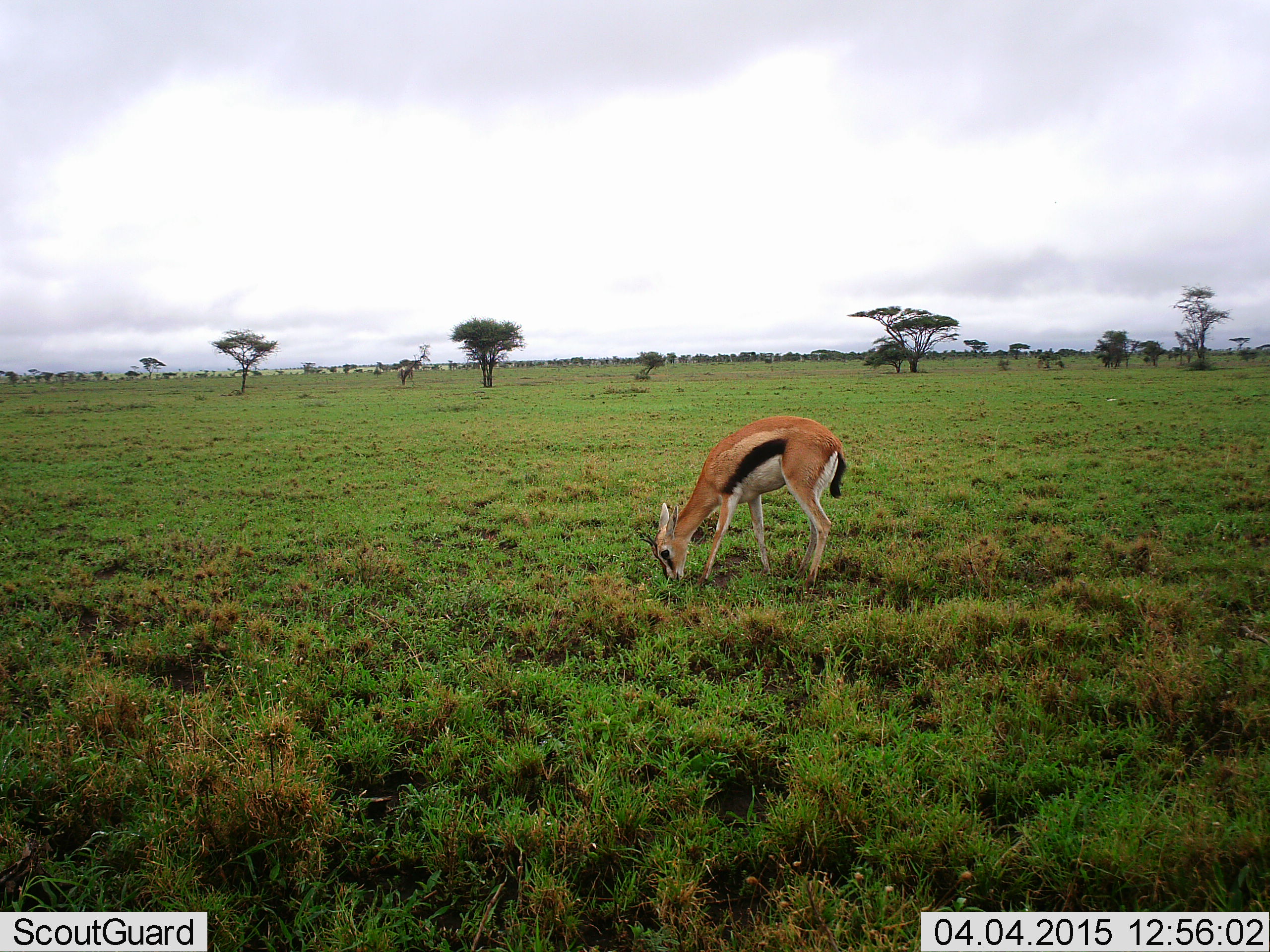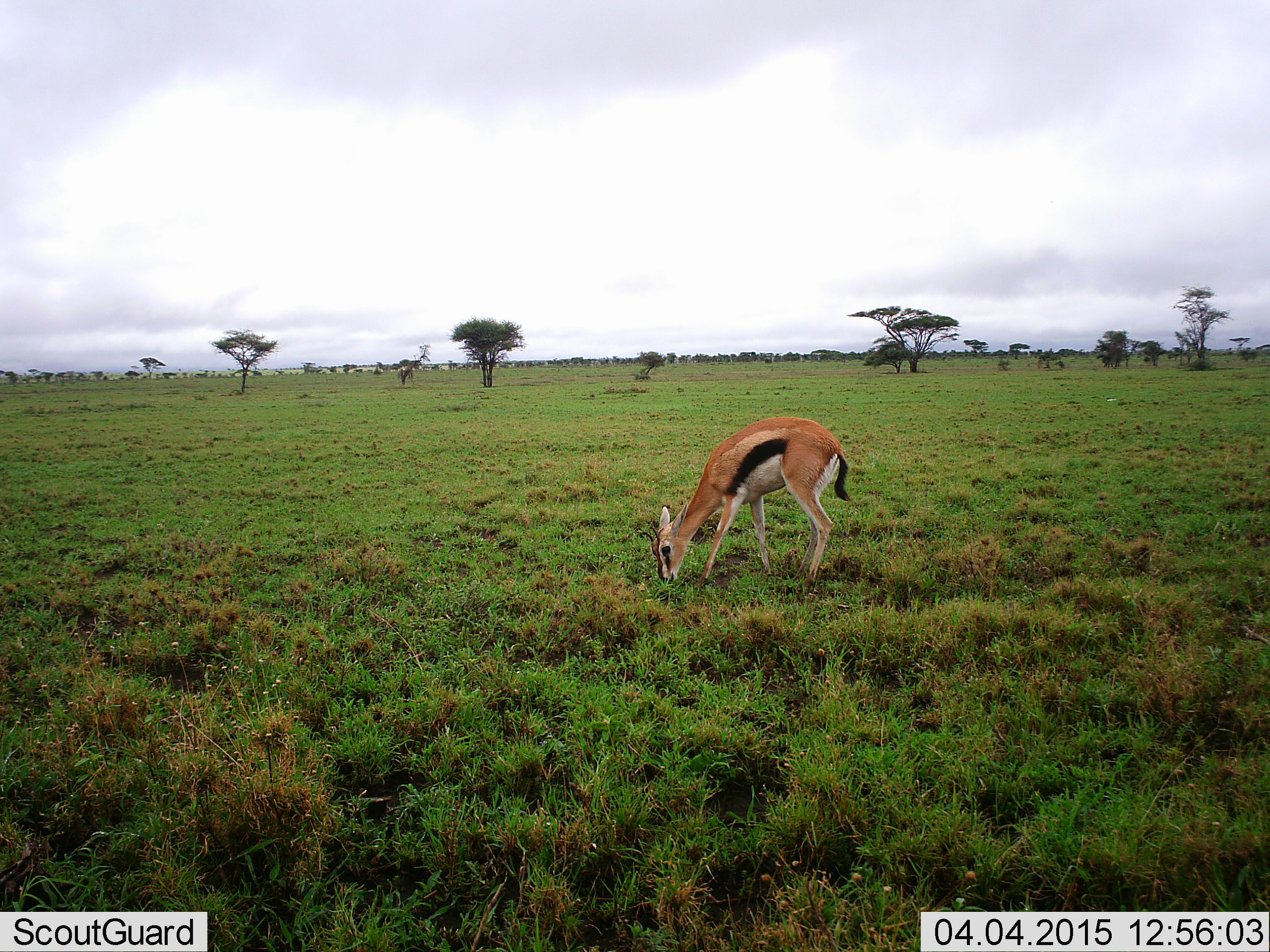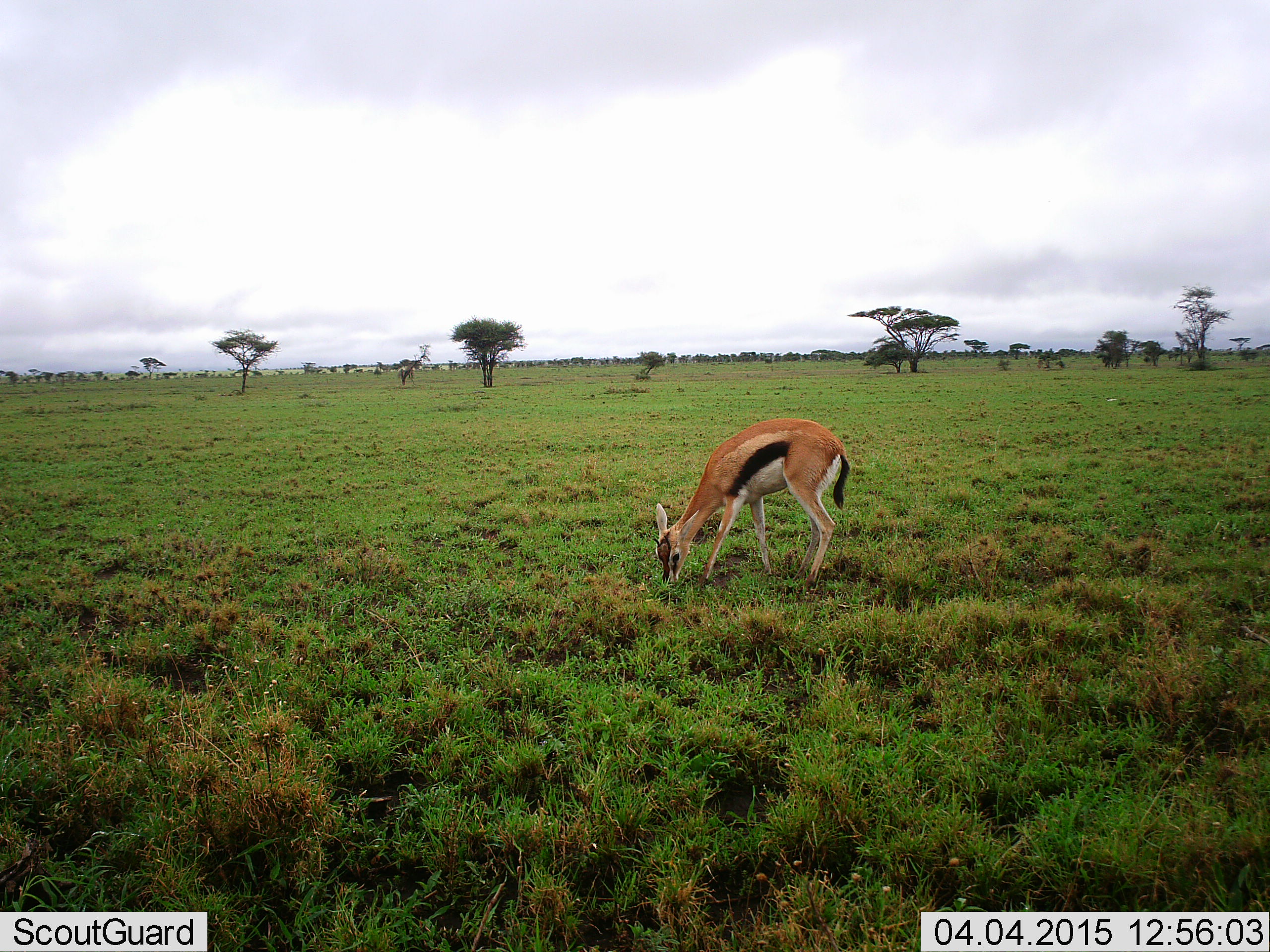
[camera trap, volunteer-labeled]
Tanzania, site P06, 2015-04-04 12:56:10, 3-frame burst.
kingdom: Animalia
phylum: Chordata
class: Mammalia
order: Artiodactyla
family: Bovidae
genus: Eudorcas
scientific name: Eudorcas thomsonii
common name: thomson's gazelle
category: gazellethomsons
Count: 1.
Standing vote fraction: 0%.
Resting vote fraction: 0%.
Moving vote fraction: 0%.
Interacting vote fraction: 0%.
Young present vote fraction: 0%.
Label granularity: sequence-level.